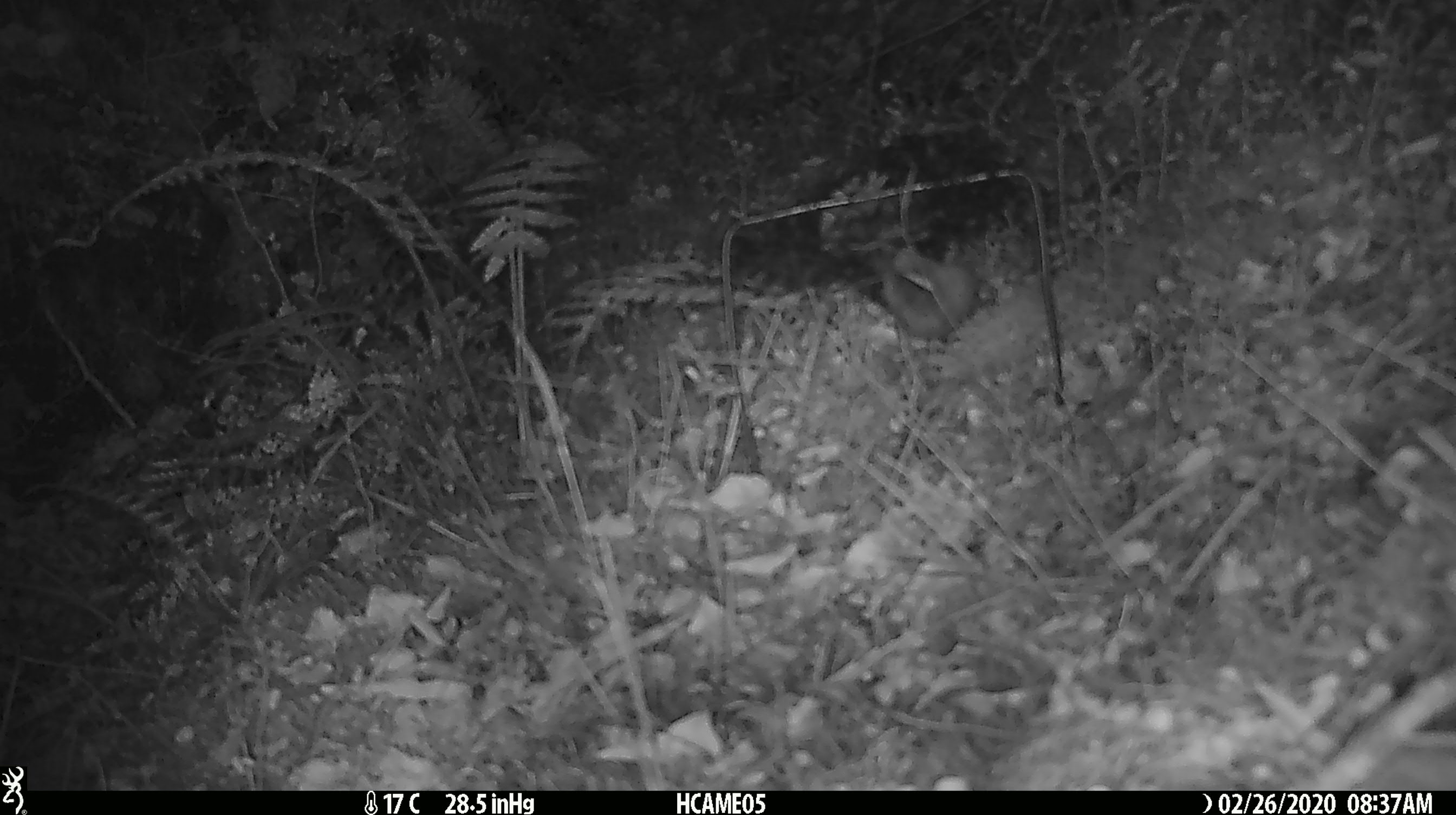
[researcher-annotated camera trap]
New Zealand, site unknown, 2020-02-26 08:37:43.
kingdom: Animalia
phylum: Chordata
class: Mammalia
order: Rodentia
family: Muridae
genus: Mus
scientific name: Mus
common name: mouse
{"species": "mouse (Mus)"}